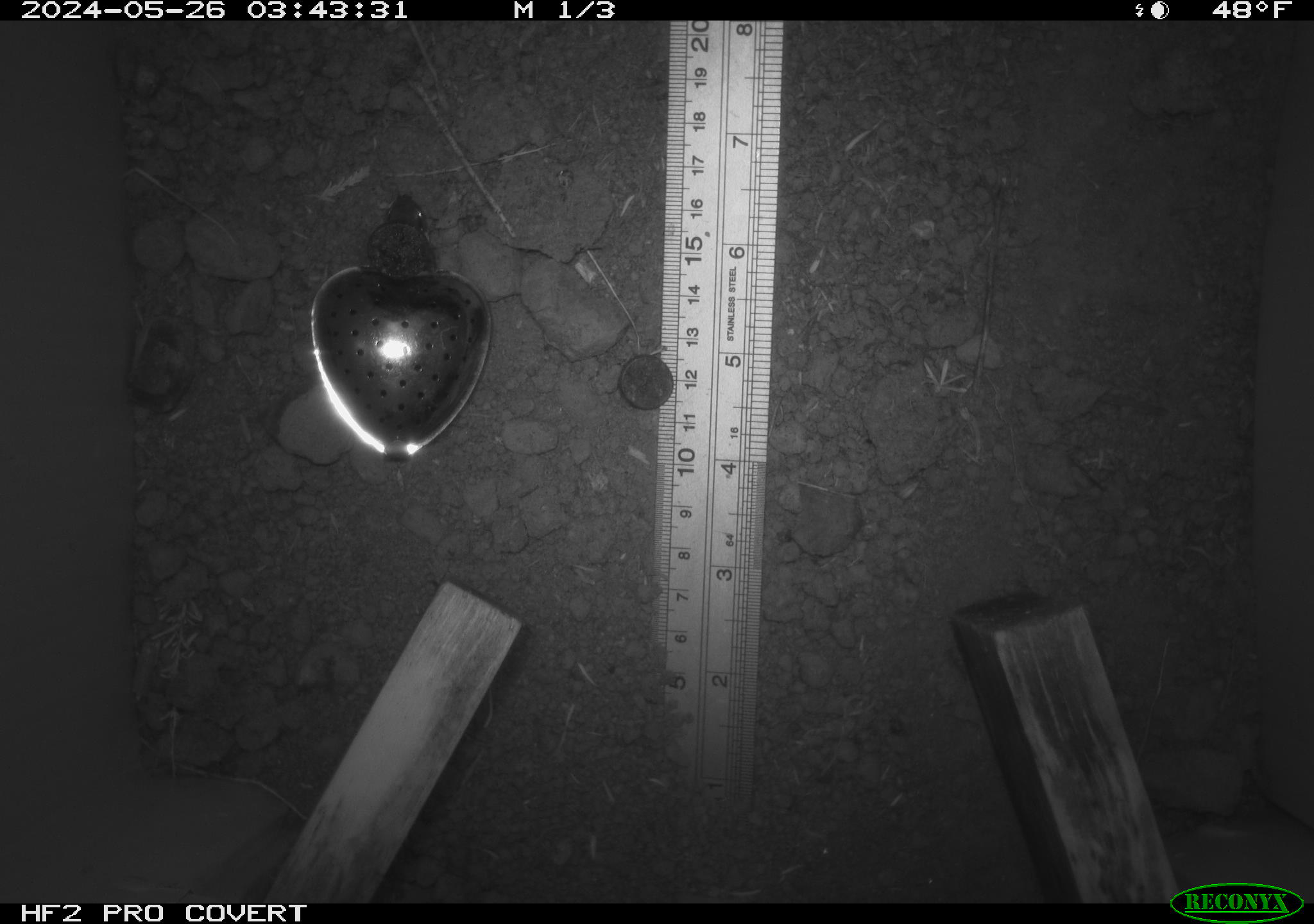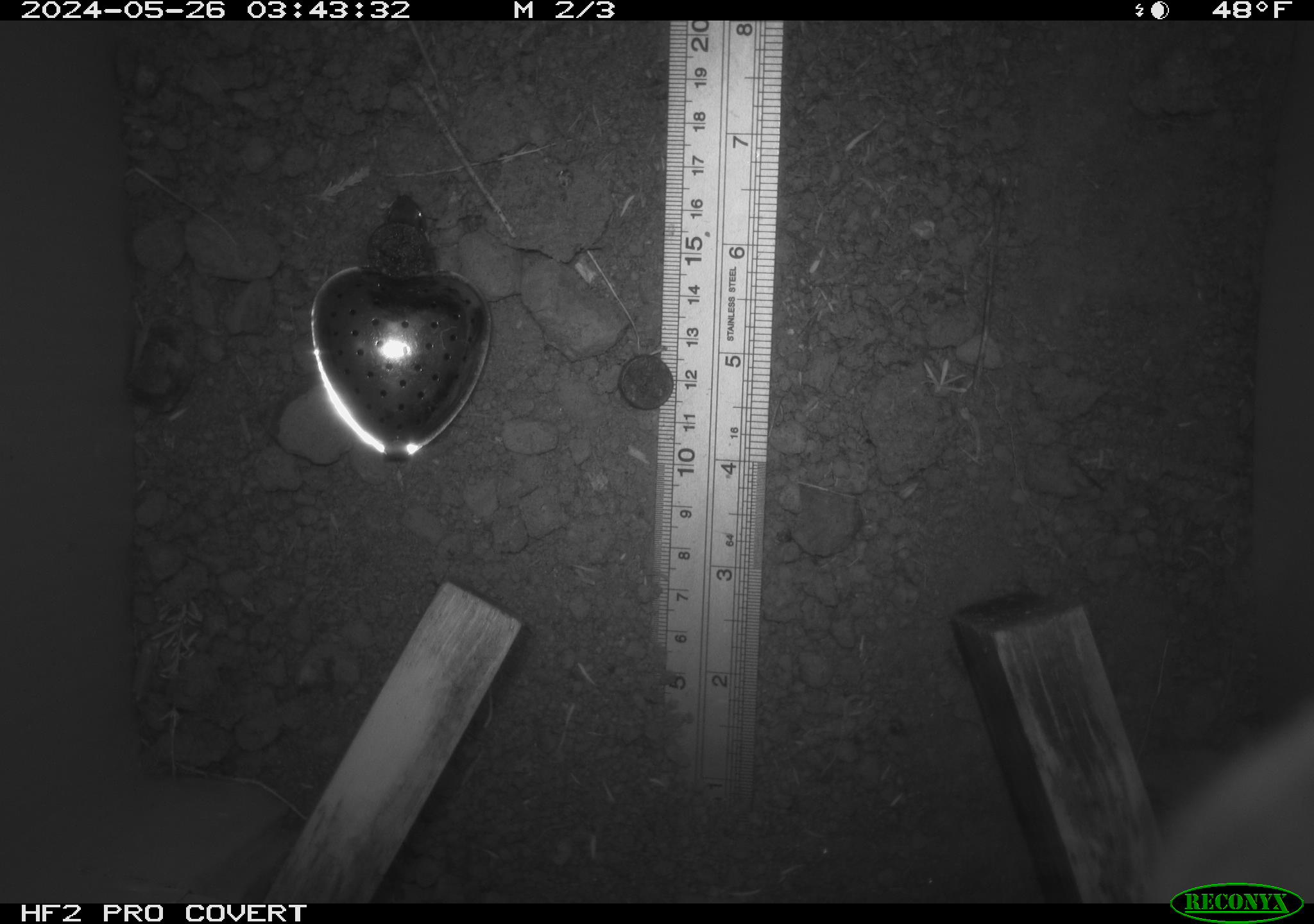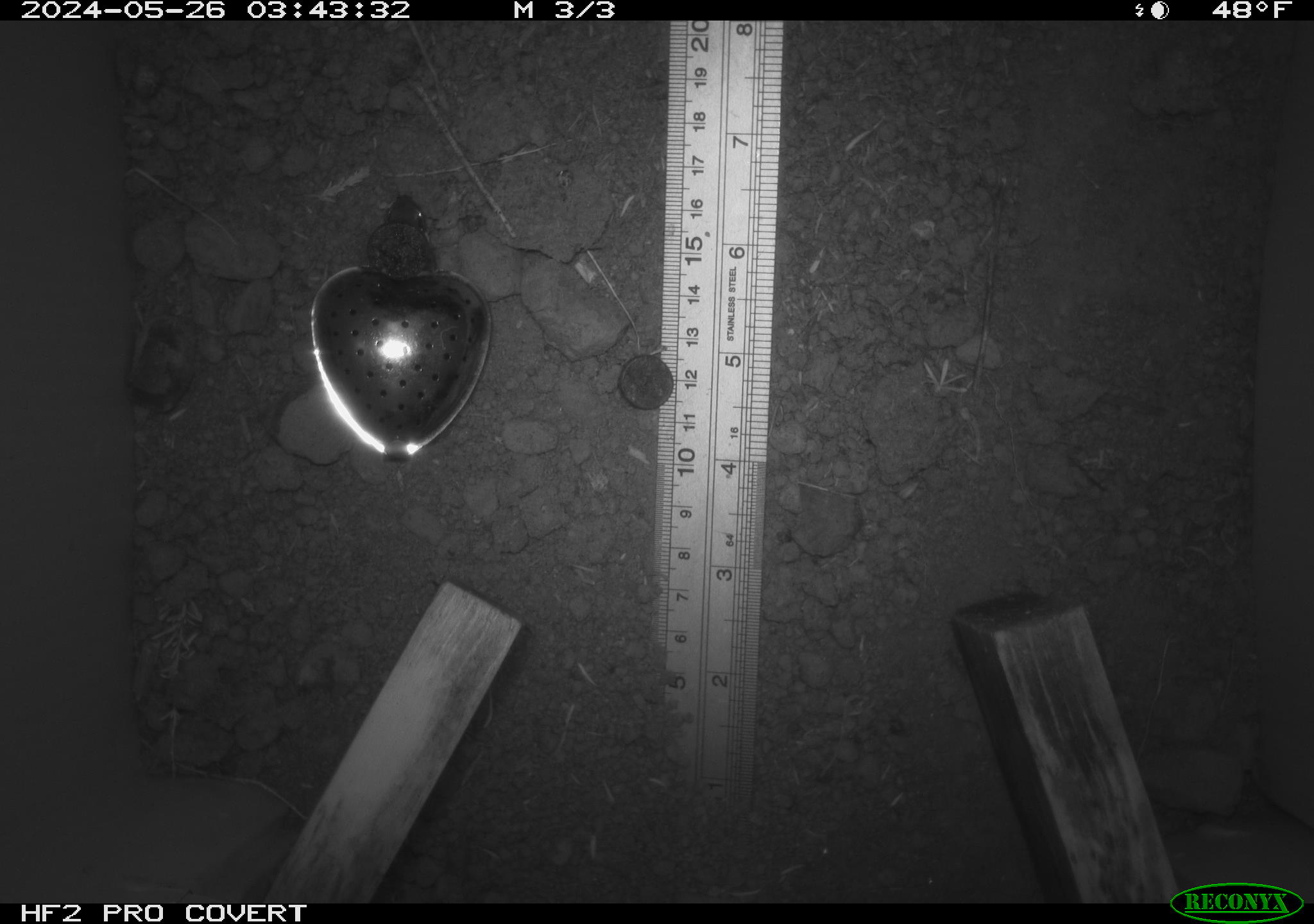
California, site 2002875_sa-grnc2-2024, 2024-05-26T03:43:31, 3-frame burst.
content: unidentified animal